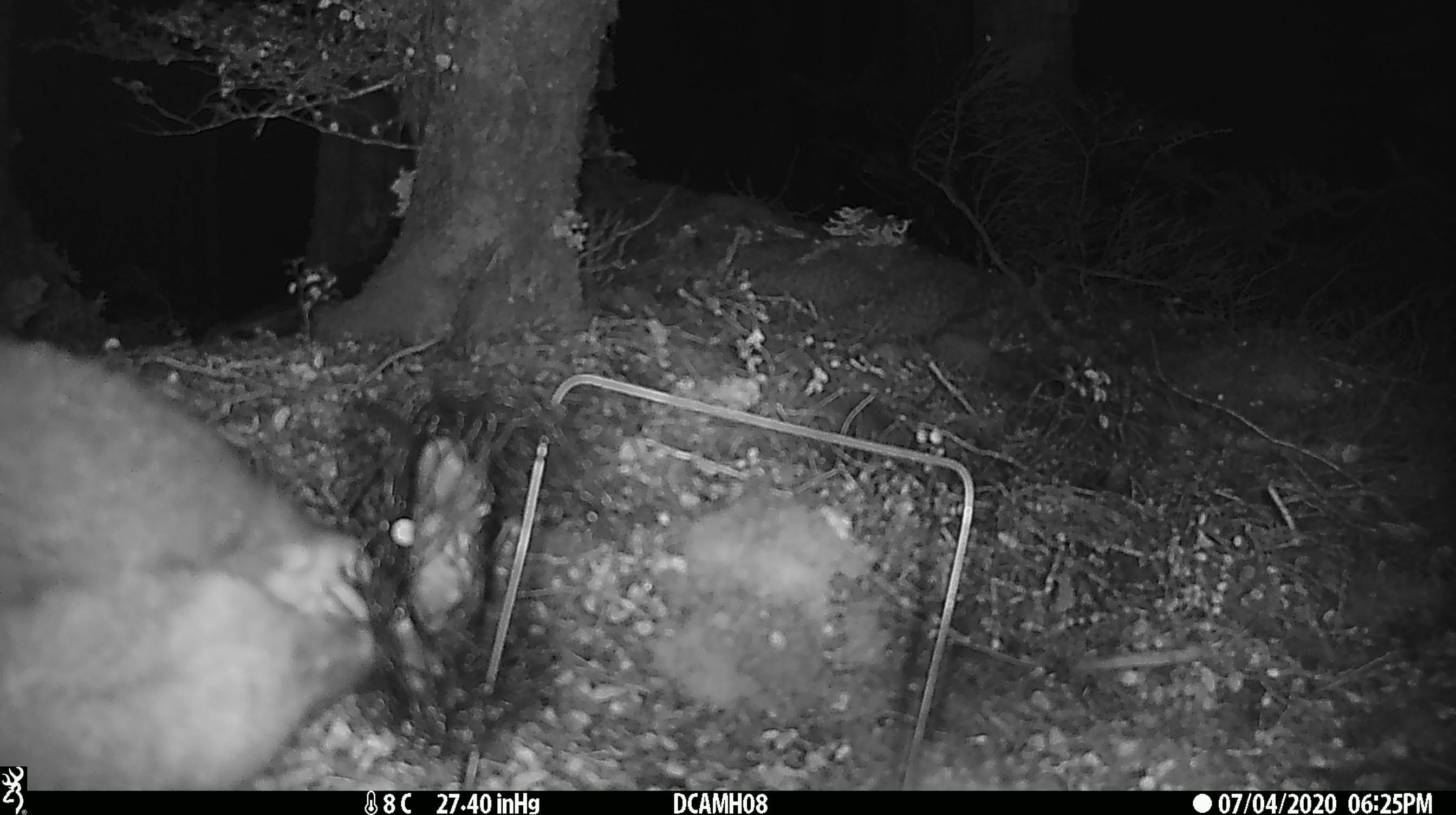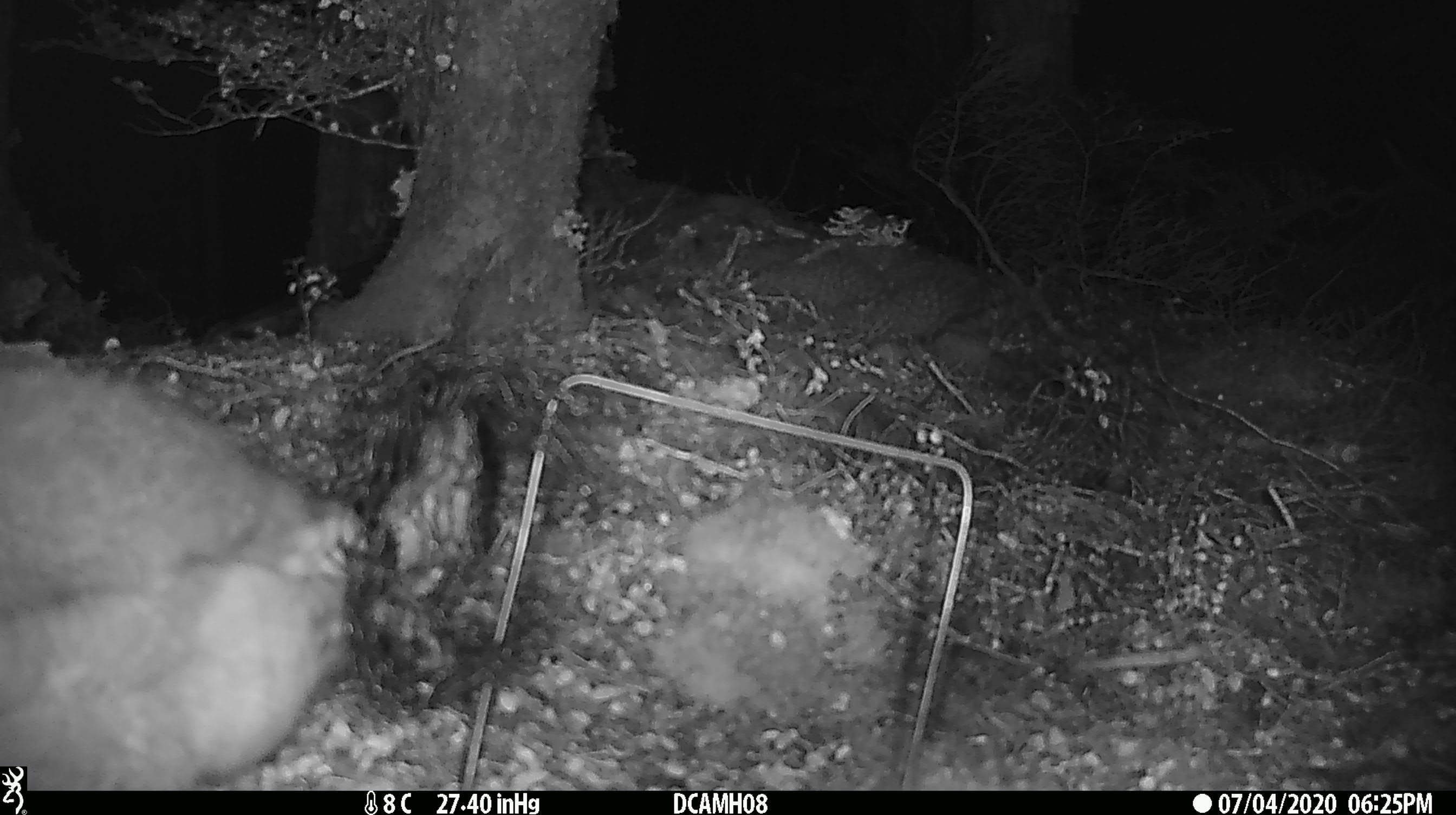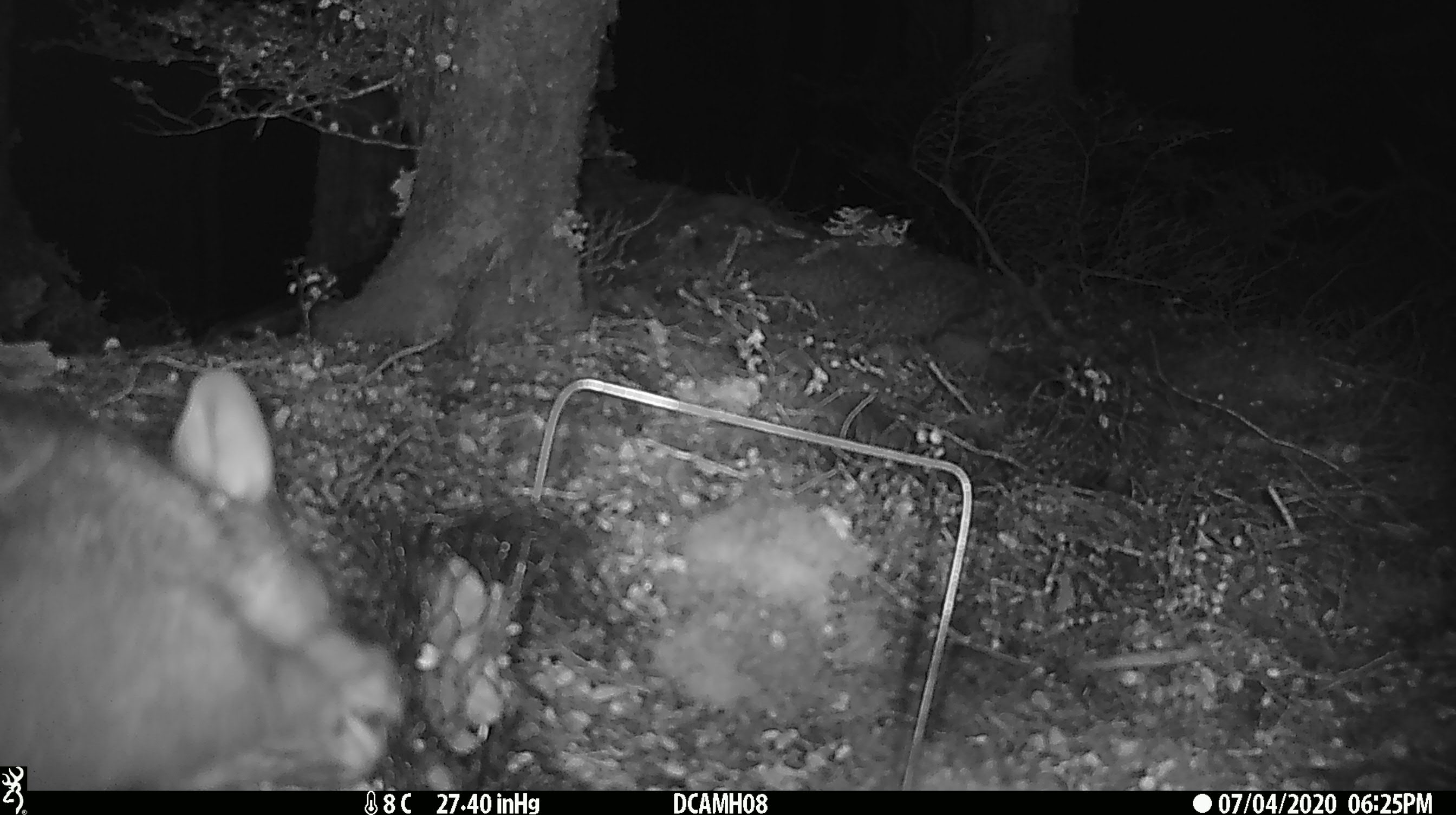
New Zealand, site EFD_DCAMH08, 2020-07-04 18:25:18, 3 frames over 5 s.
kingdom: Animalia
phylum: Chordata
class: Mammalia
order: Diprotodontia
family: Phalangeridae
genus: Trichosurus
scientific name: Trichosurus vulpecula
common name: common brushtail possum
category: possum